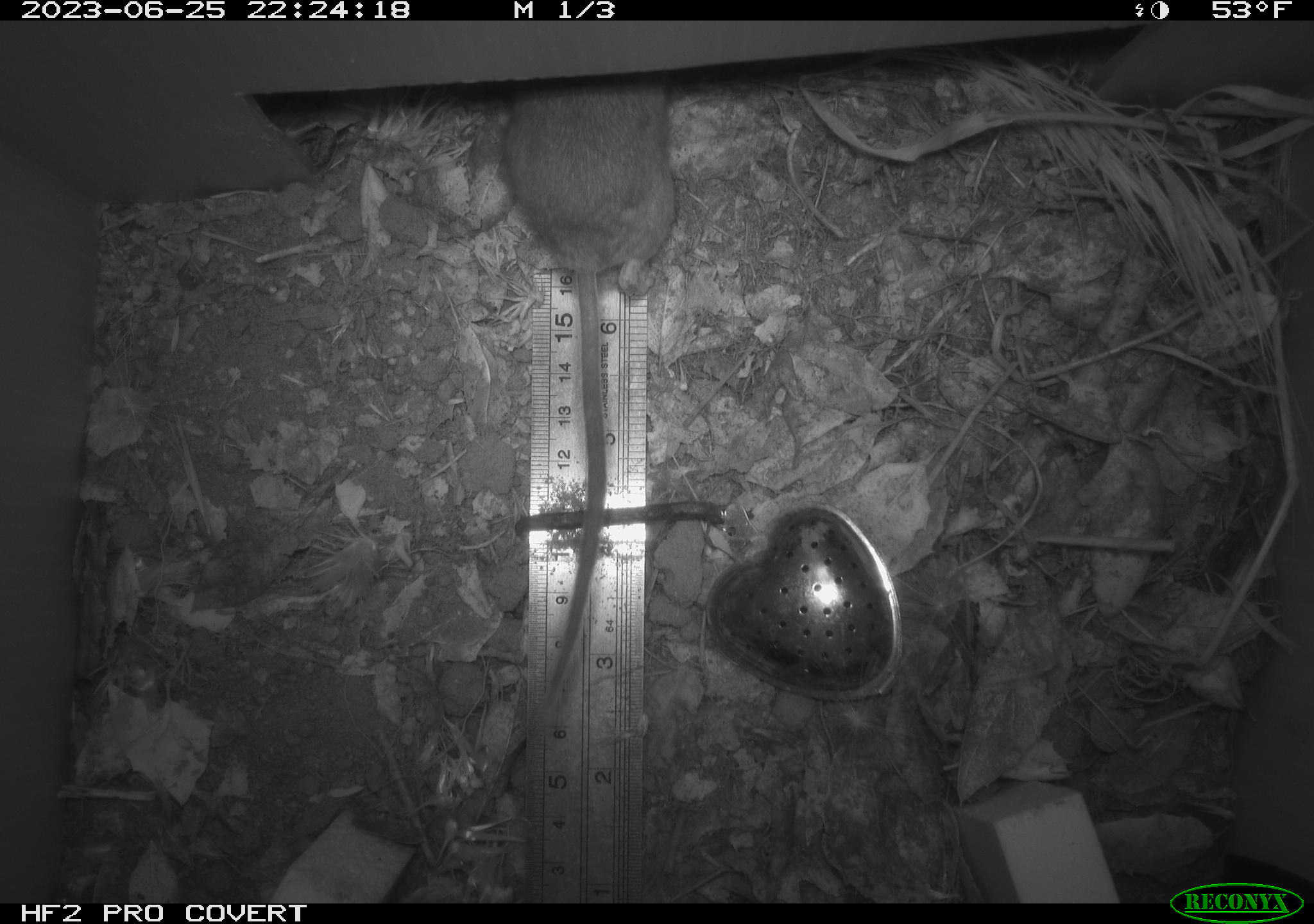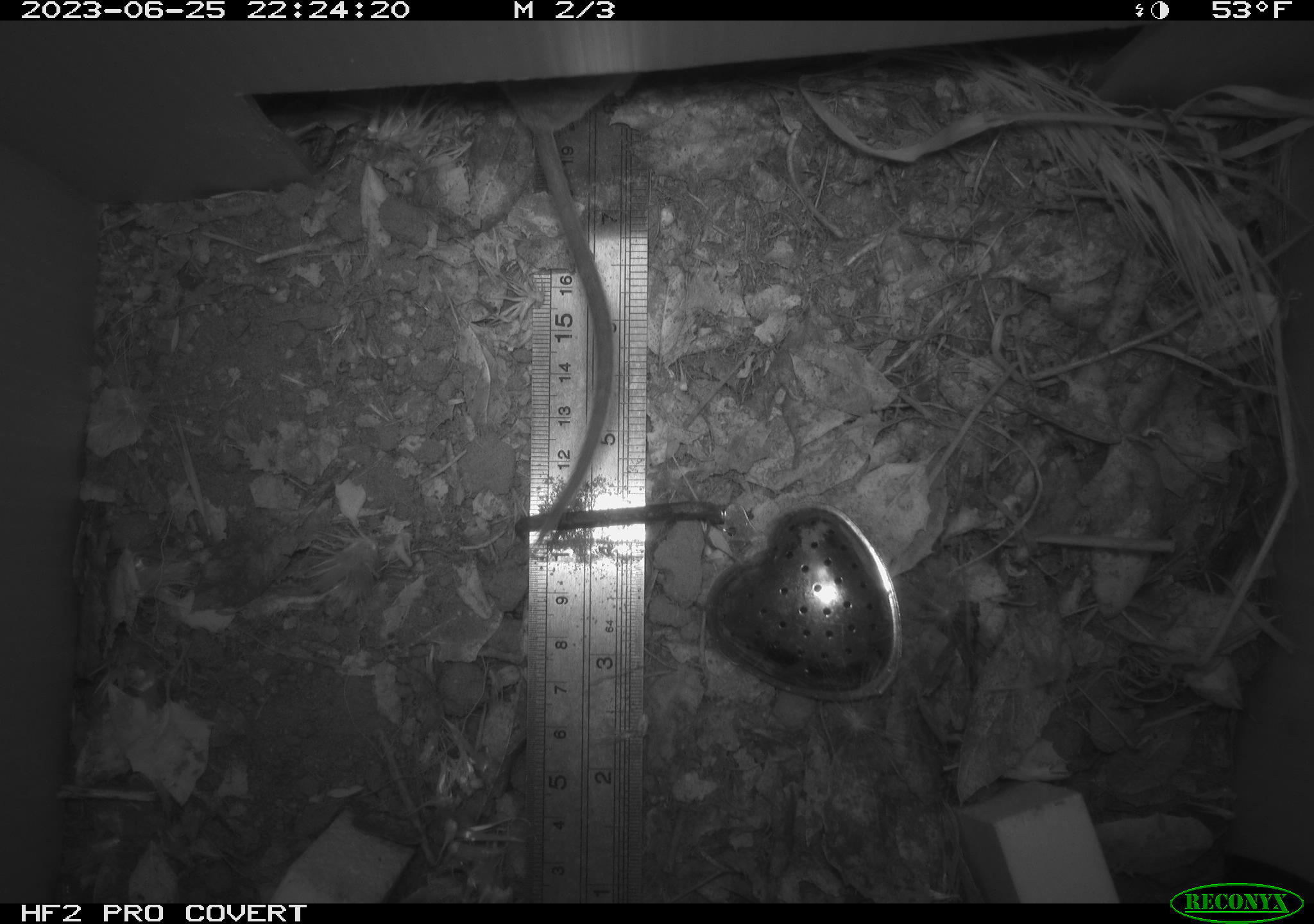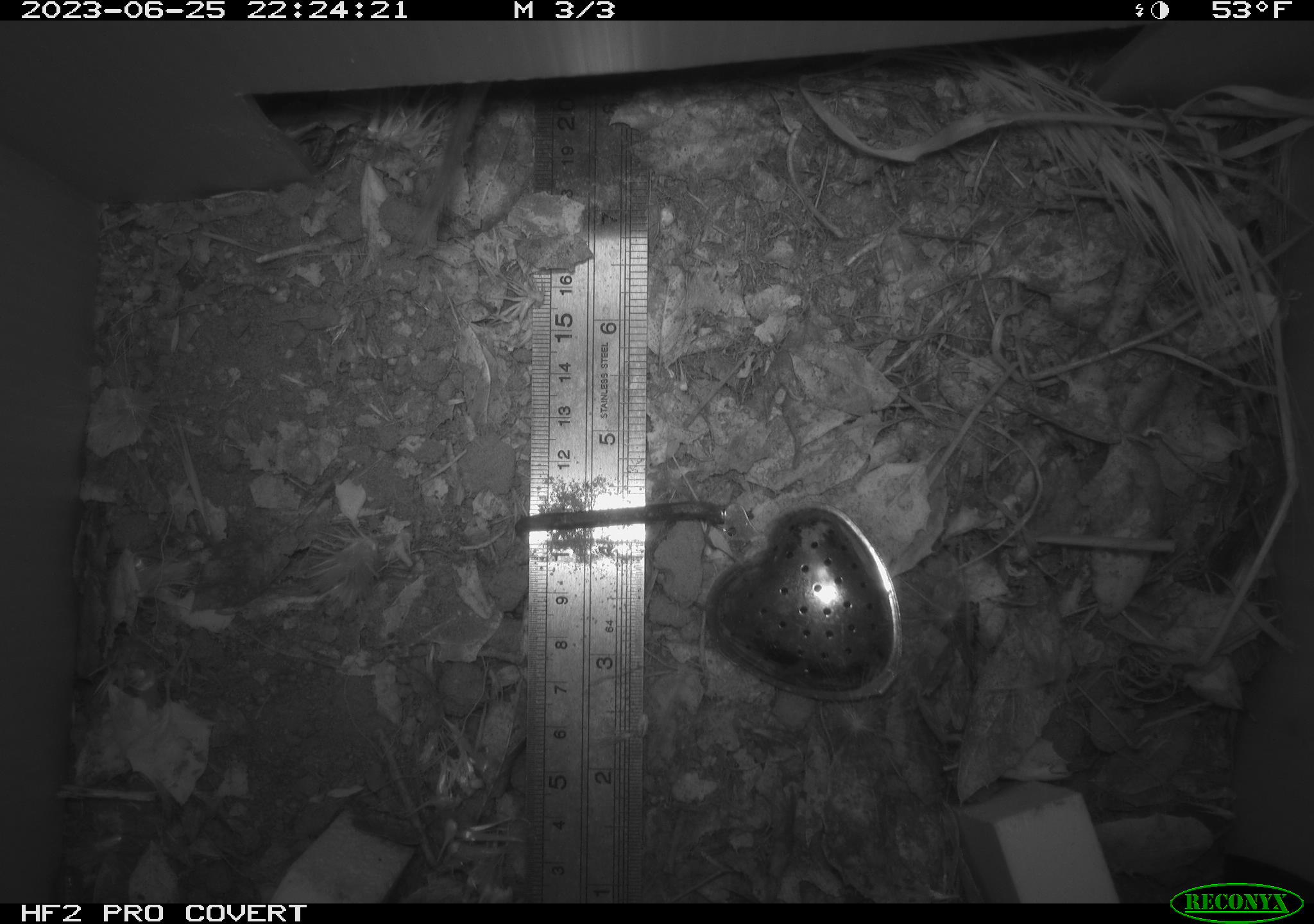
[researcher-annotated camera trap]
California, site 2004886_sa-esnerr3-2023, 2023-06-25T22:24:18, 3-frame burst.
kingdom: Animalia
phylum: Chordata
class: Mammalia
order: Rodentia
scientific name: Rodentia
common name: mouse species